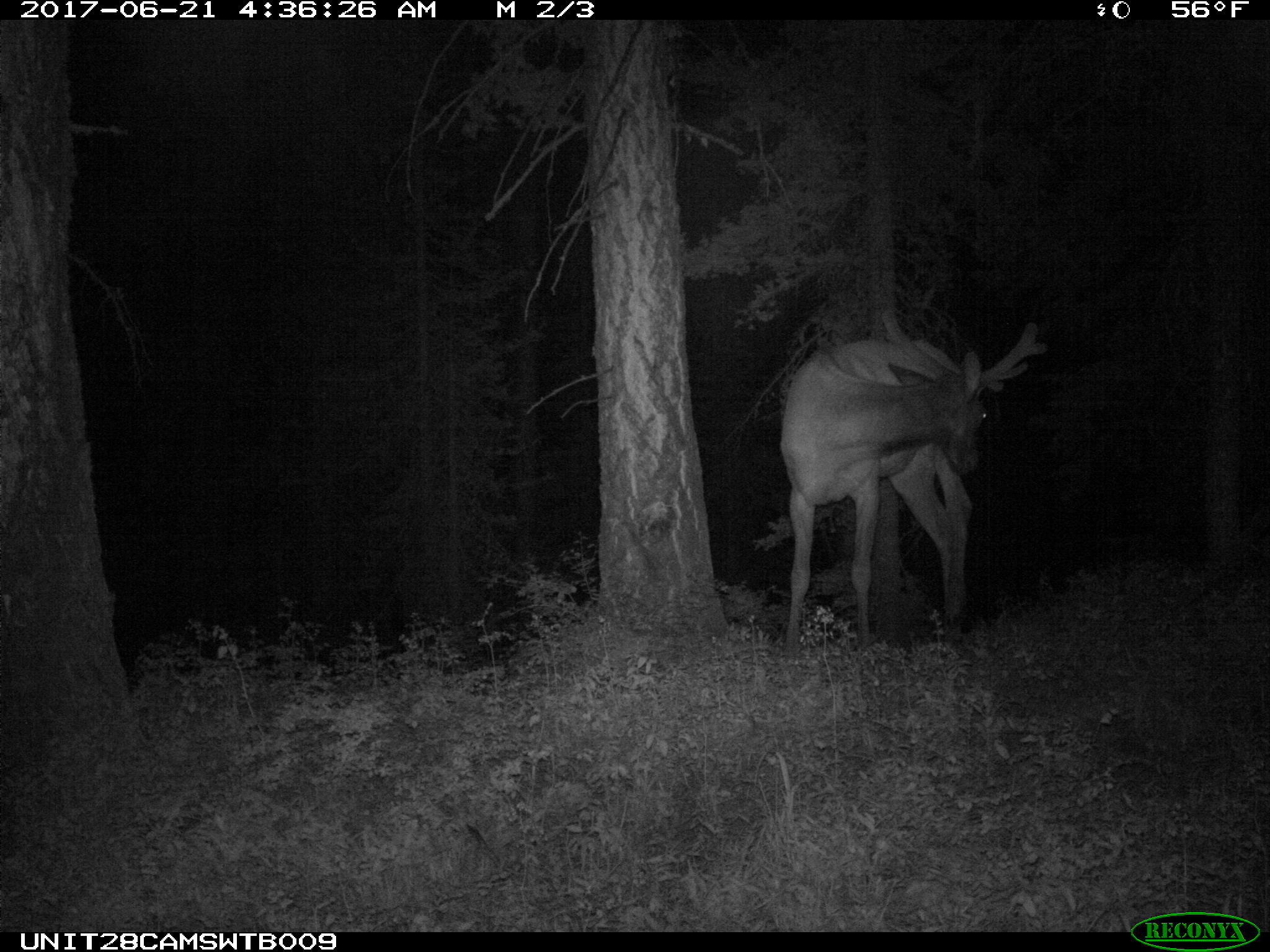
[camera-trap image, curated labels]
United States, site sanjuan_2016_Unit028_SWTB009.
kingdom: Animalia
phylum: Chordata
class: Mammalia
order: Artiodactyla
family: Cervidae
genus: Cervus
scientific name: Cervus elaphus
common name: red deer